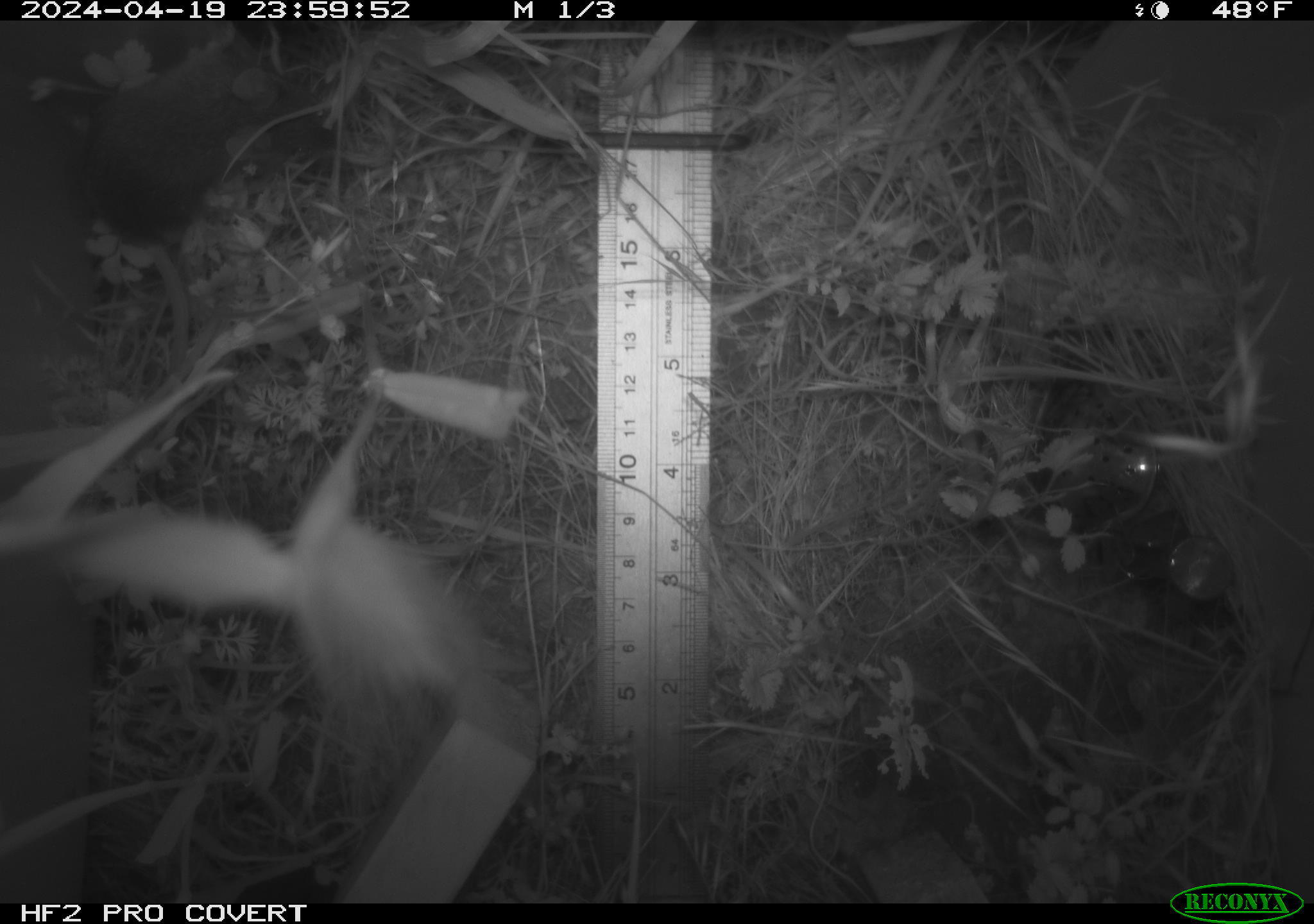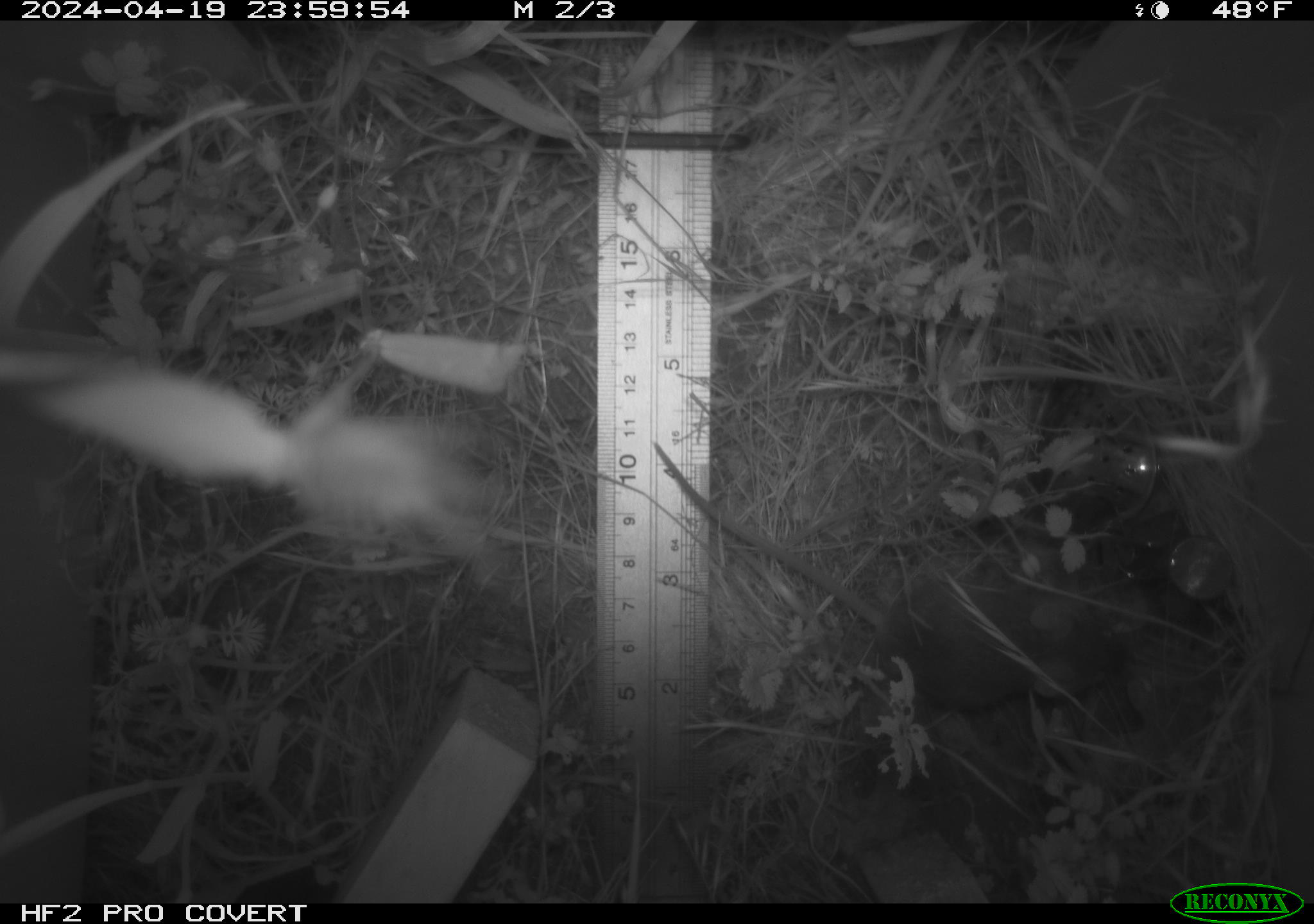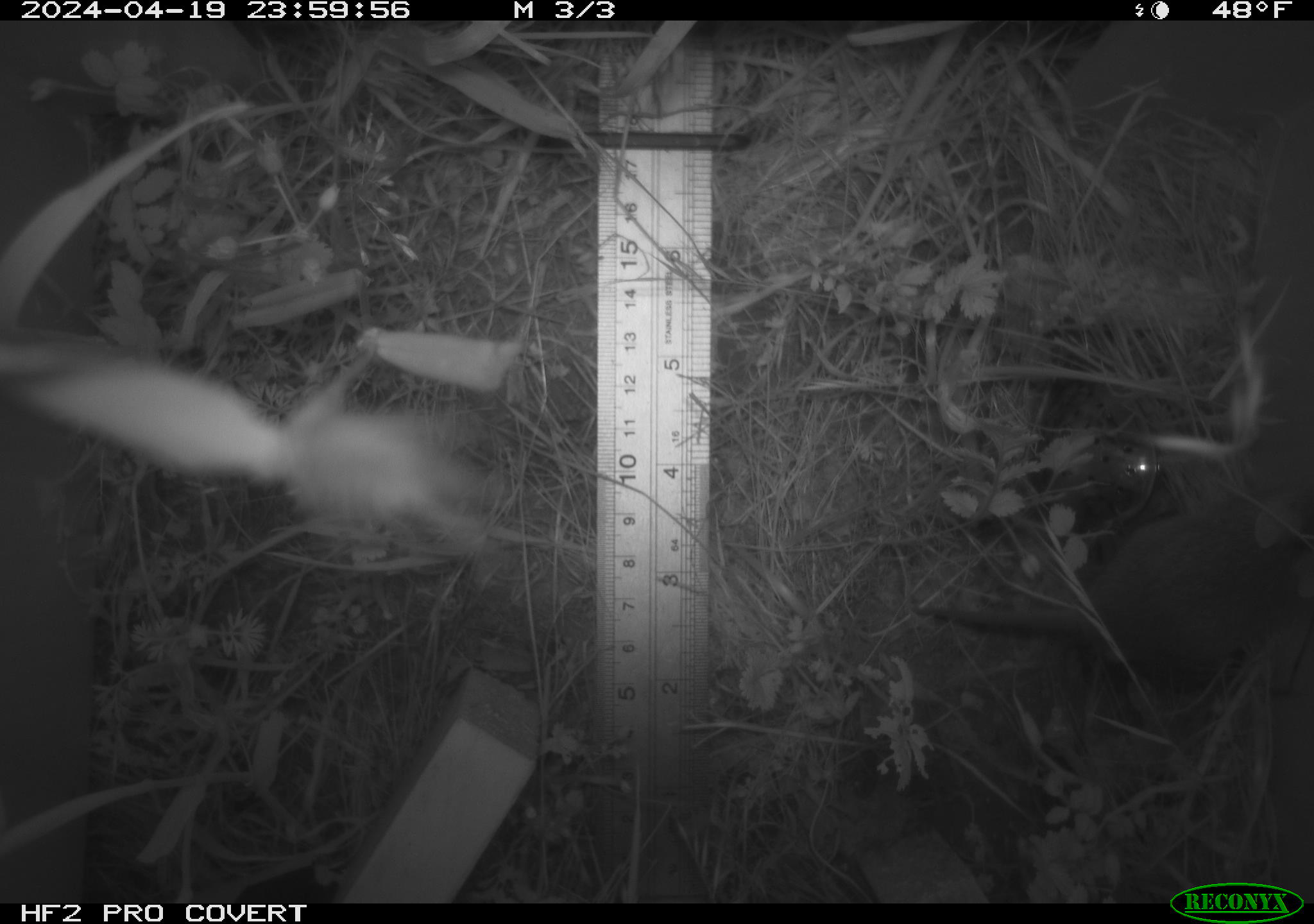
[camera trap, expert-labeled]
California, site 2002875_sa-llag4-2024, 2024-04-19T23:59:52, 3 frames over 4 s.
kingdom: Animalia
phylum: Chordata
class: Mammalia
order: Rodentia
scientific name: Rodentia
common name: rodent